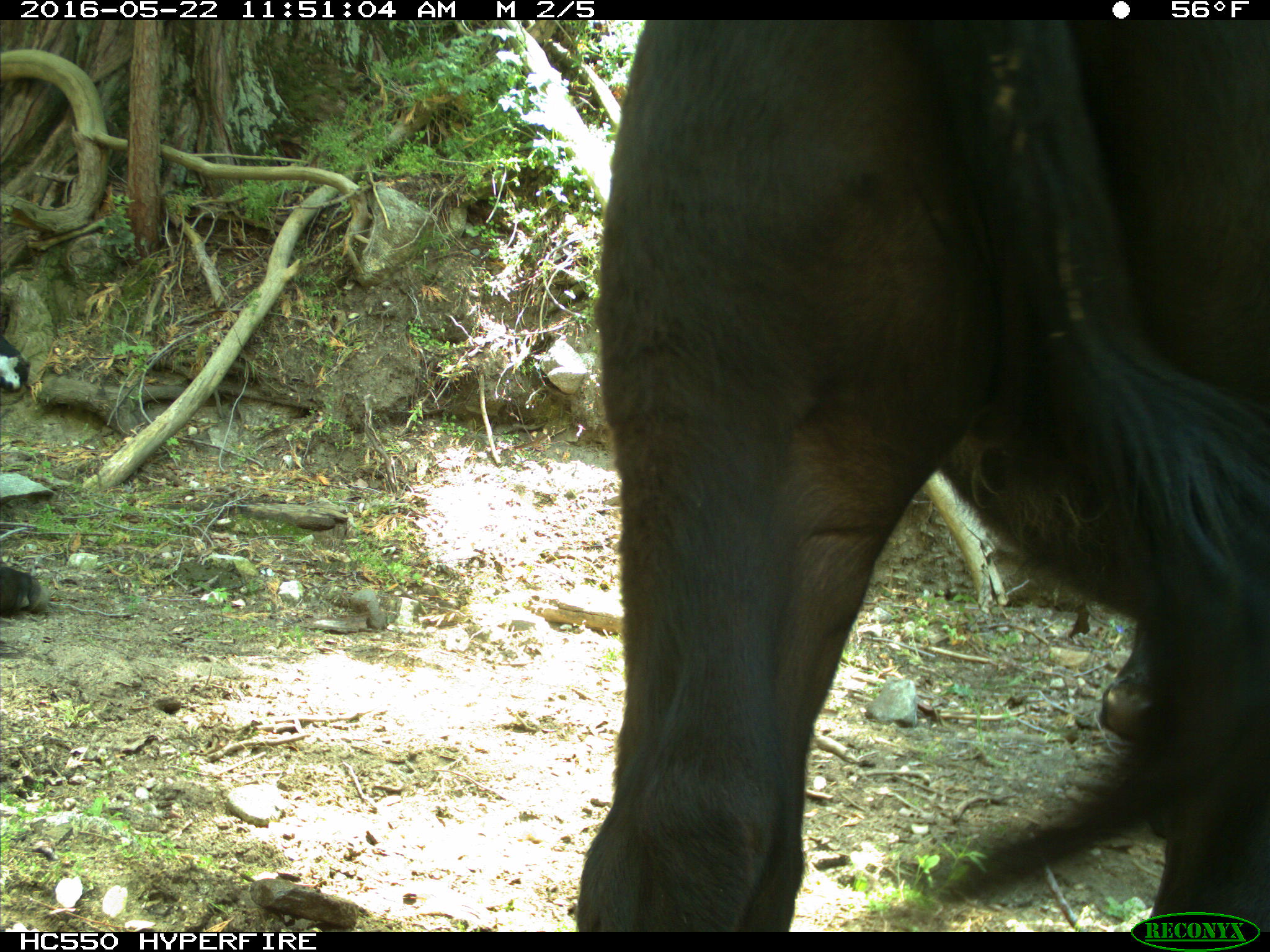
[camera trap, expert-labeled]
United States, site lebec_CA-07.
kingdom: Animalia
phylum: Chordata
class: Mammalia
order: Artiodactyla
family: Bovidae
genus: Bos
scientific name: Bos taurus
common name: domestic cow